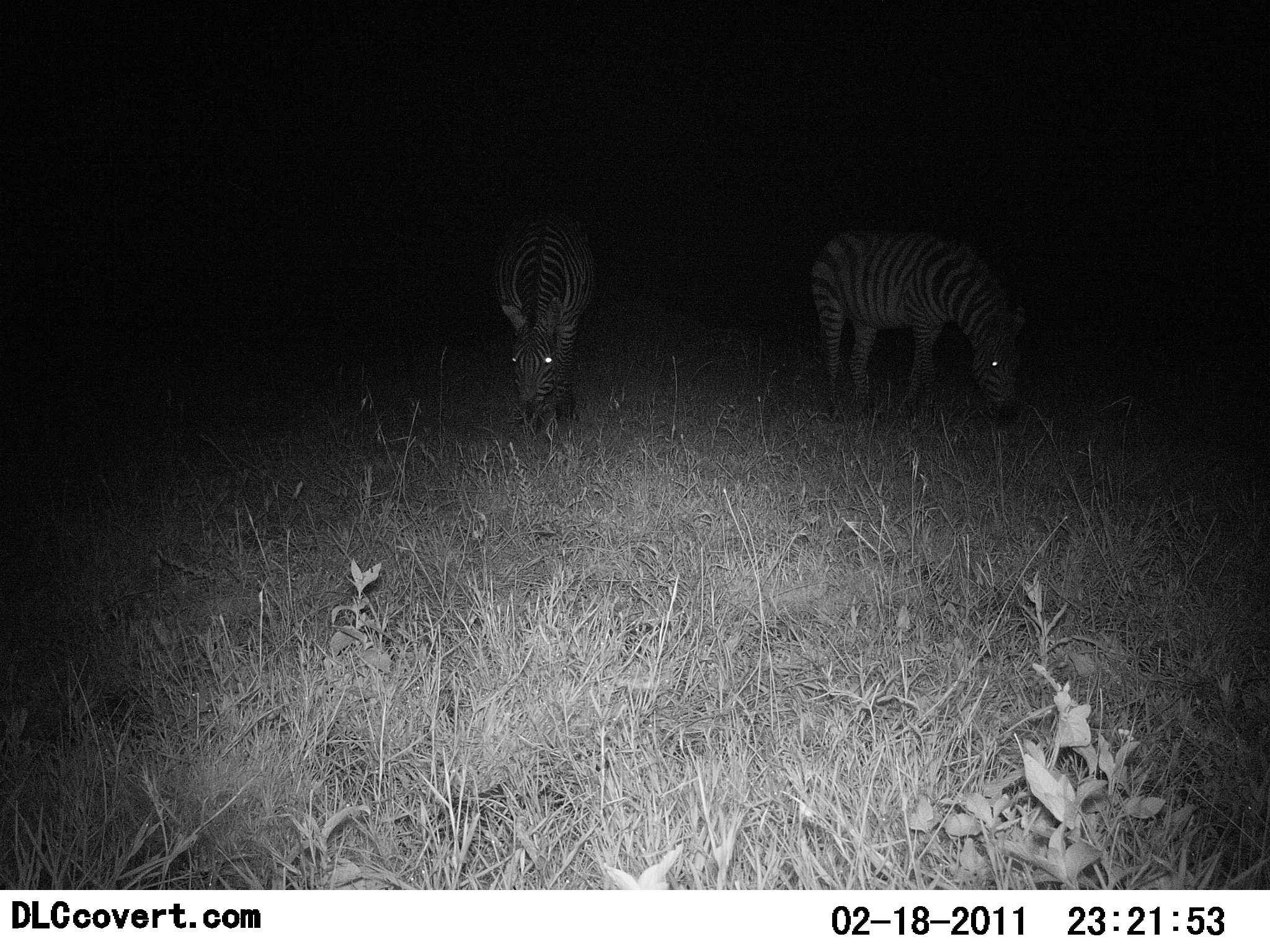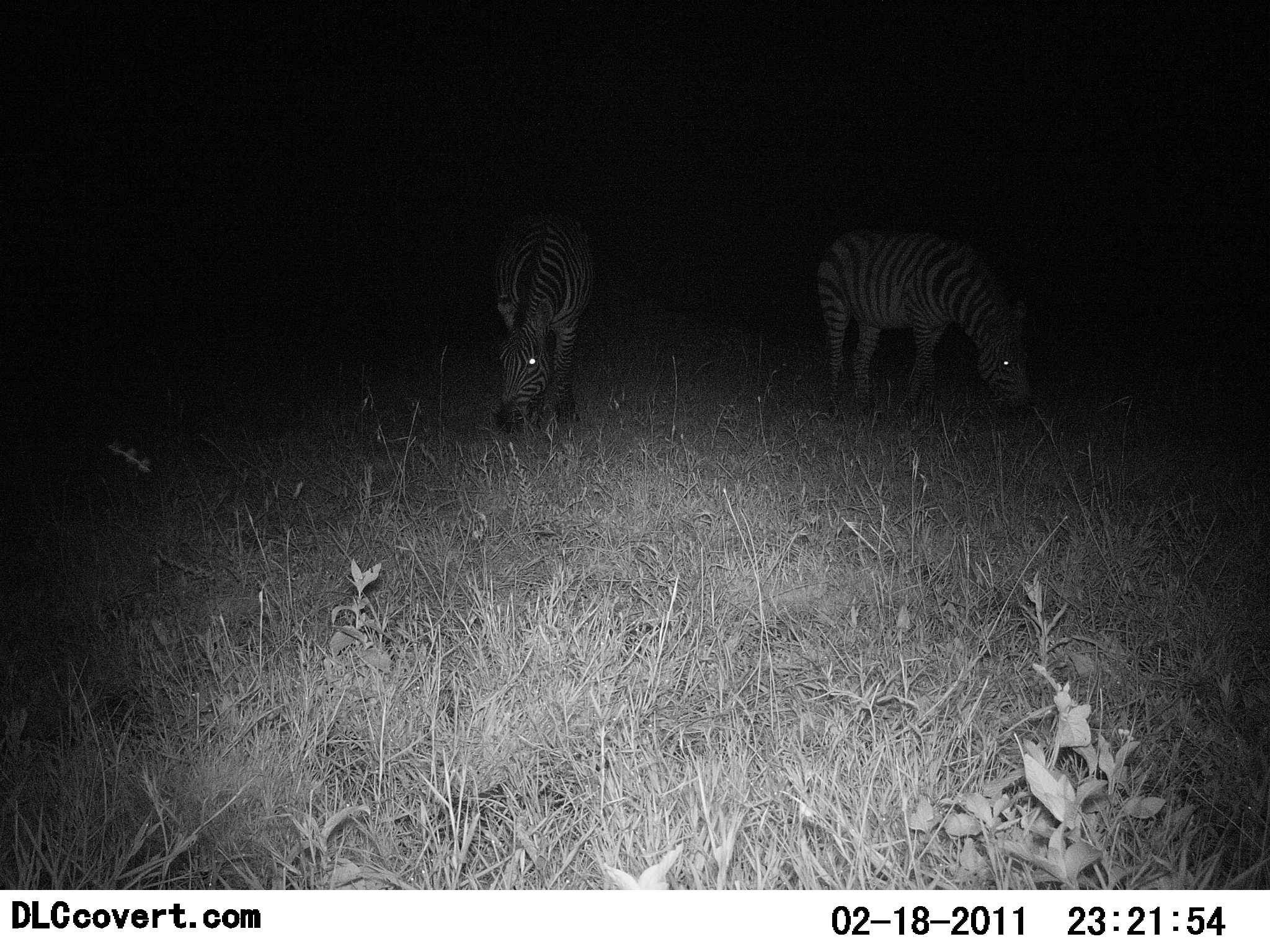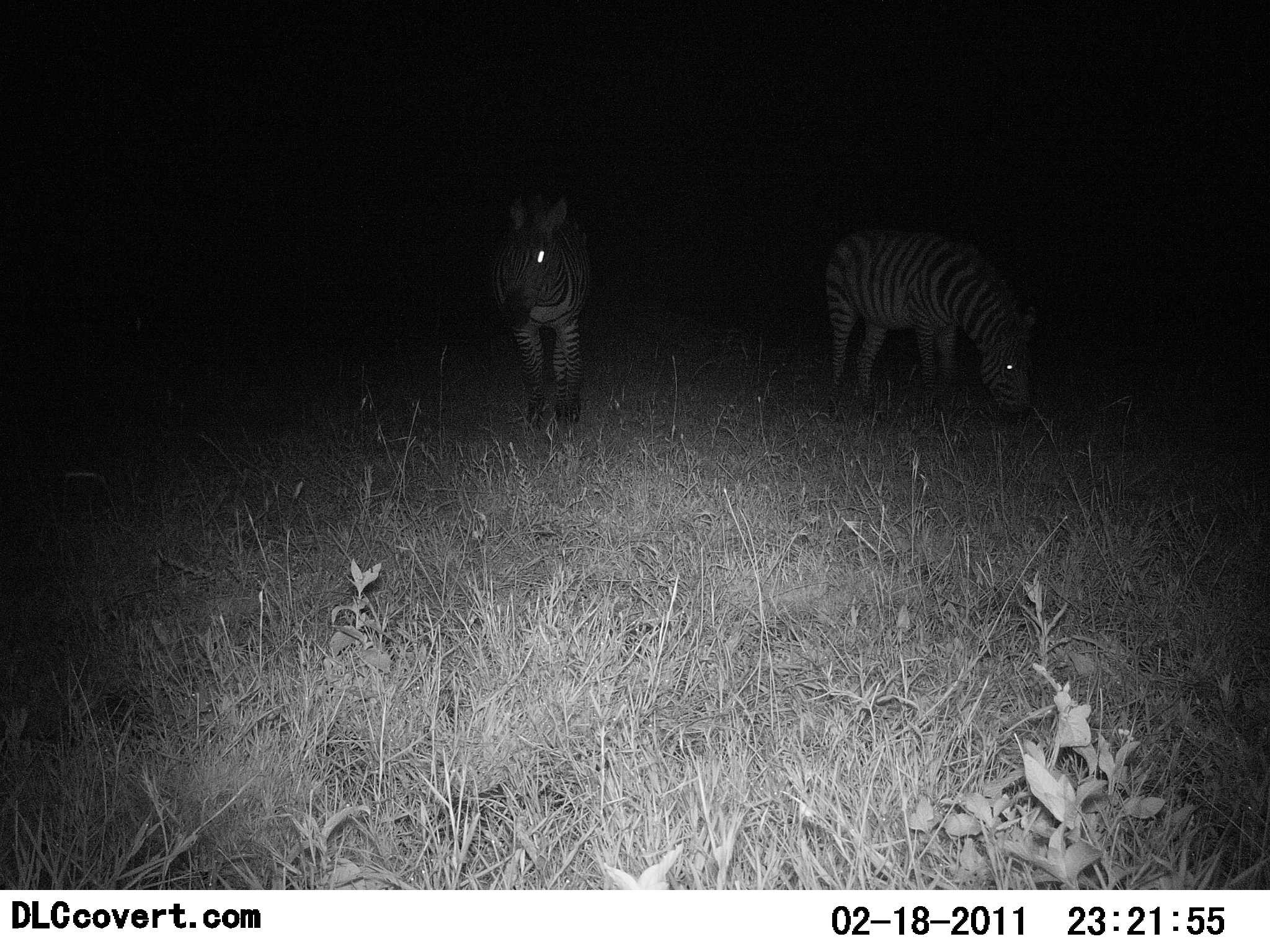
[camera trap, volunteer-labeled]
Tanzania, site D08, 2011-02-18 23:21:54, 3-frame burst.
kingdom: Animalia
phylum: Chordata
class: Mammalia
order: Perissodactyla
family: Equidae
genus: Equus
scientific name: Equus quagga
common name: plains zebra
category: zebra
Zebra (plains zebra) (Equus quagga), count 2. Behavior (volunteer vote fractions): standing 17%, resting 0%, moving 0%, interacting 0%. Young present (vote fraction): 0%. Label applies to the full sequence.